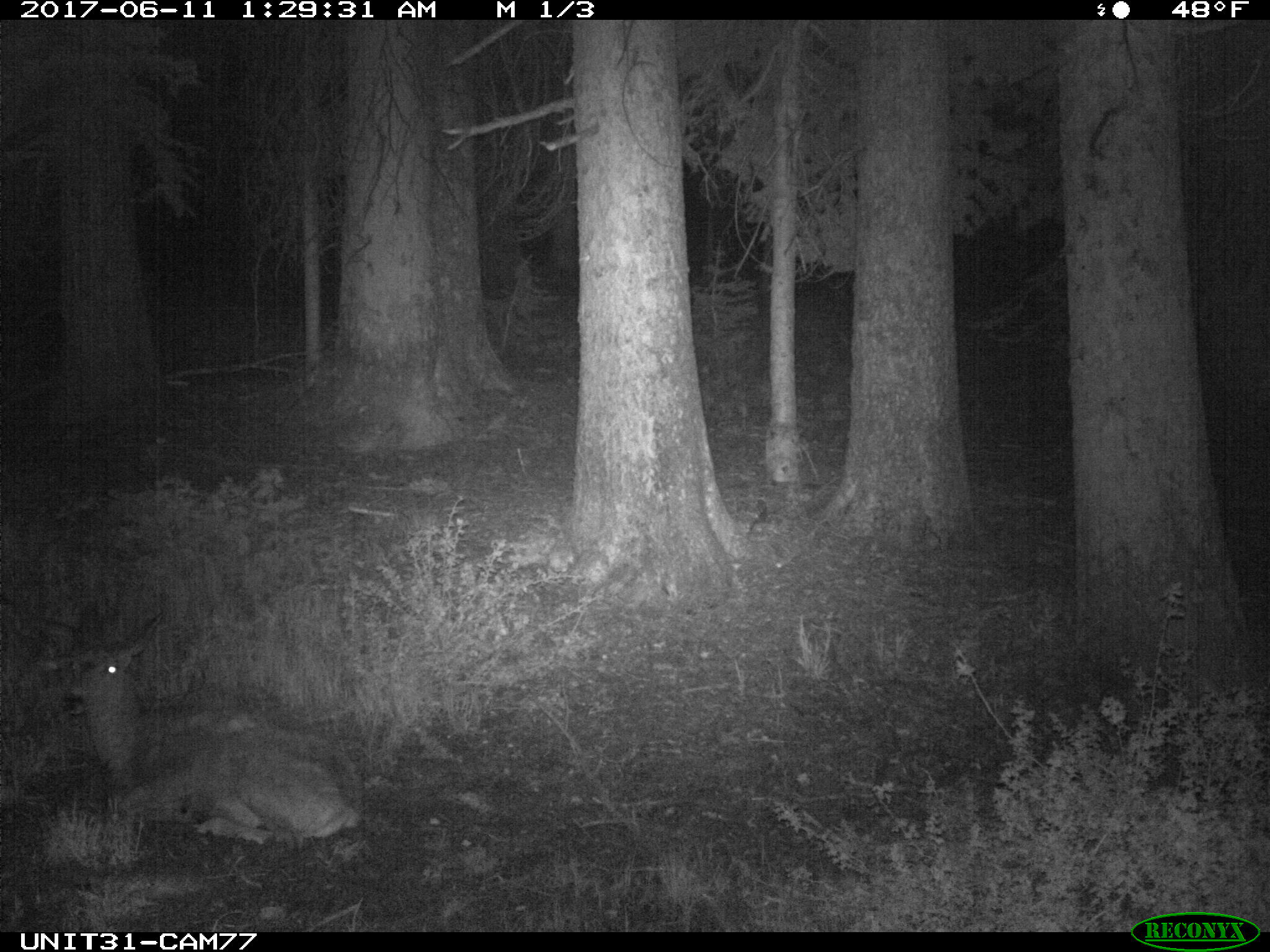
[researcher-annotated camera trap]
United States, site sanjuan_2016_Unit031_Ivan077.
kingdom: Animalia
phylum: Chordata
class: Mammalia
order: Artiodactyla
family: Cervidae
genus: Odocoileus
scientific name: Odocoileus hemionus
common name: mule deer